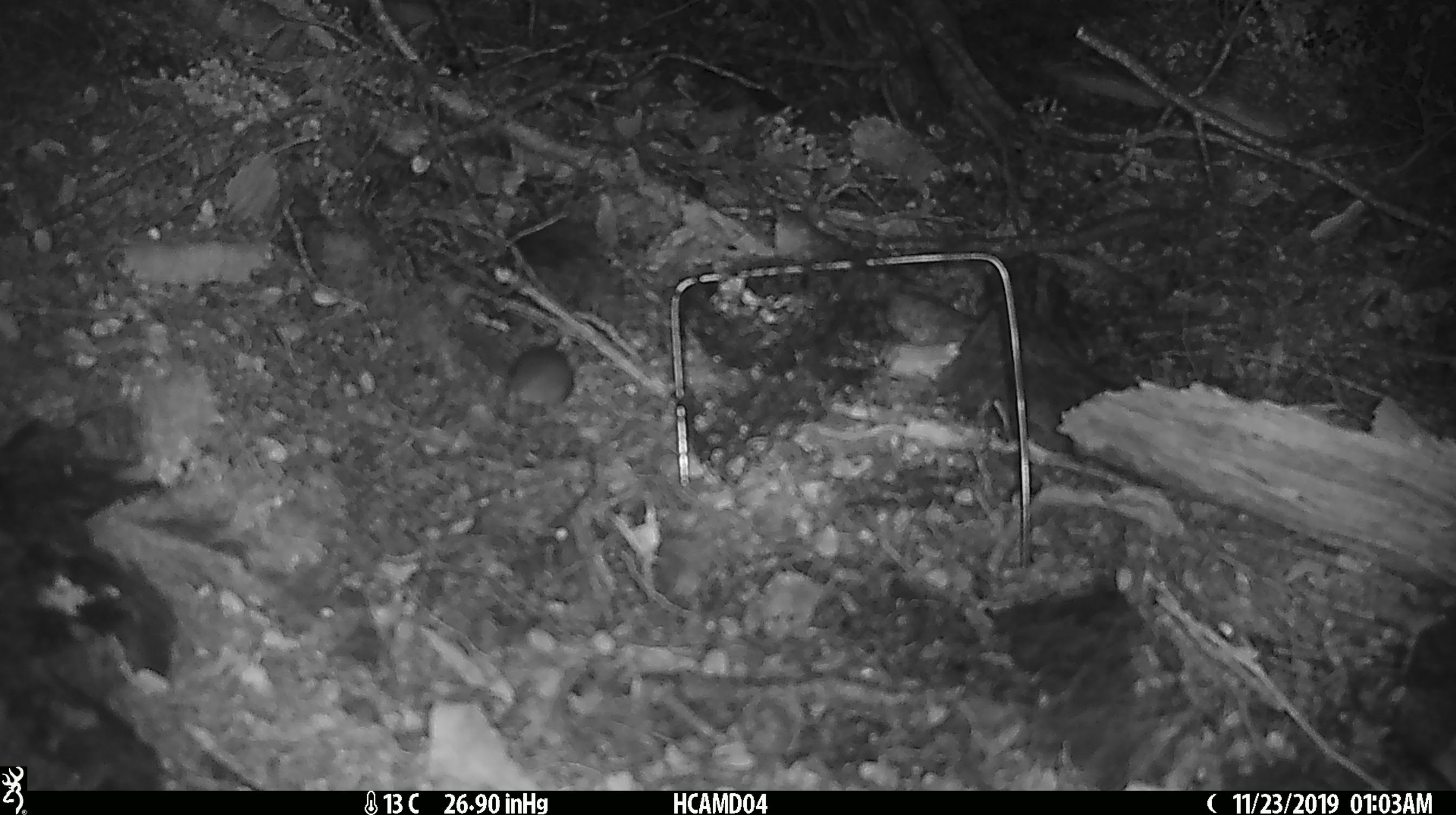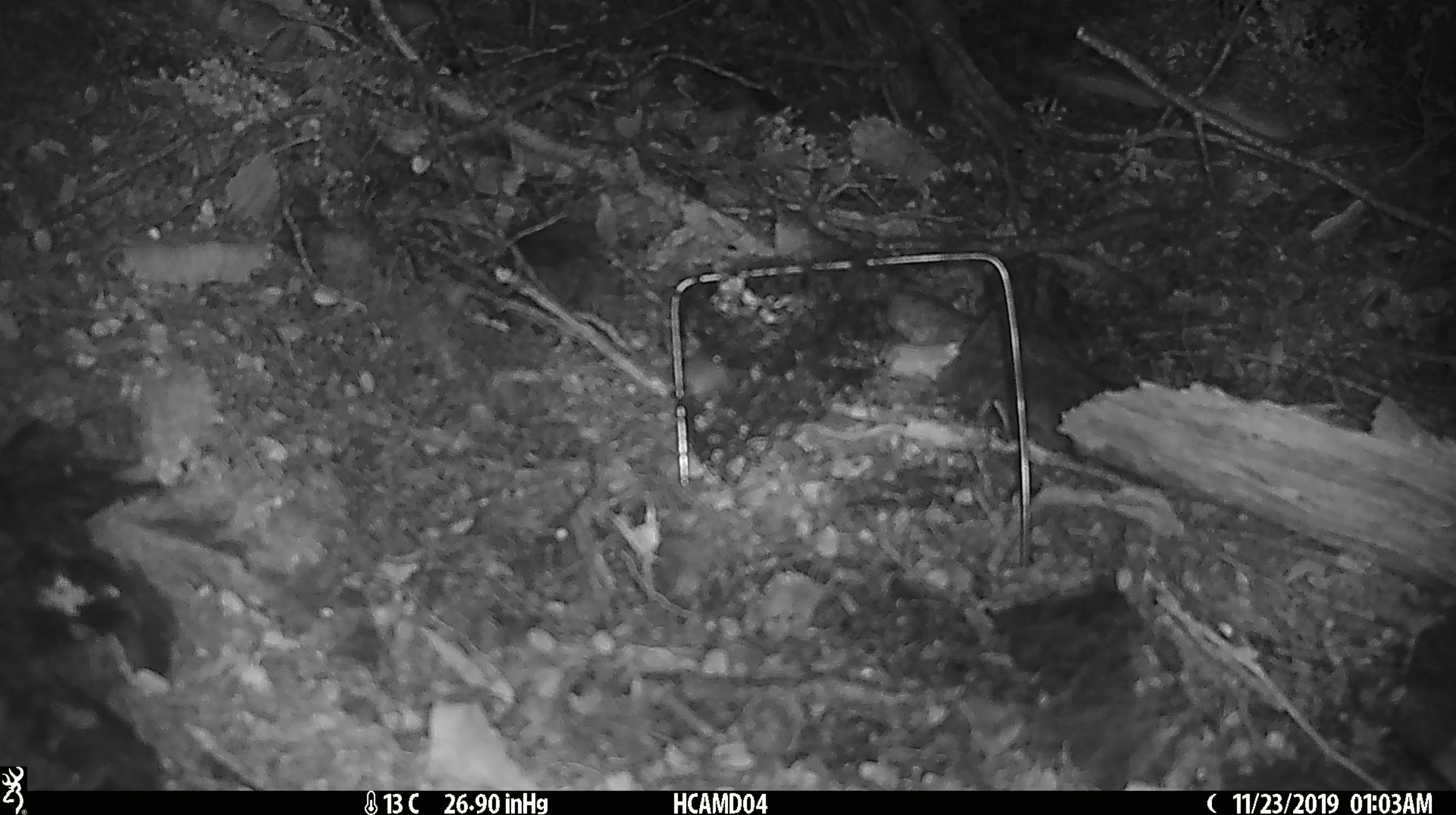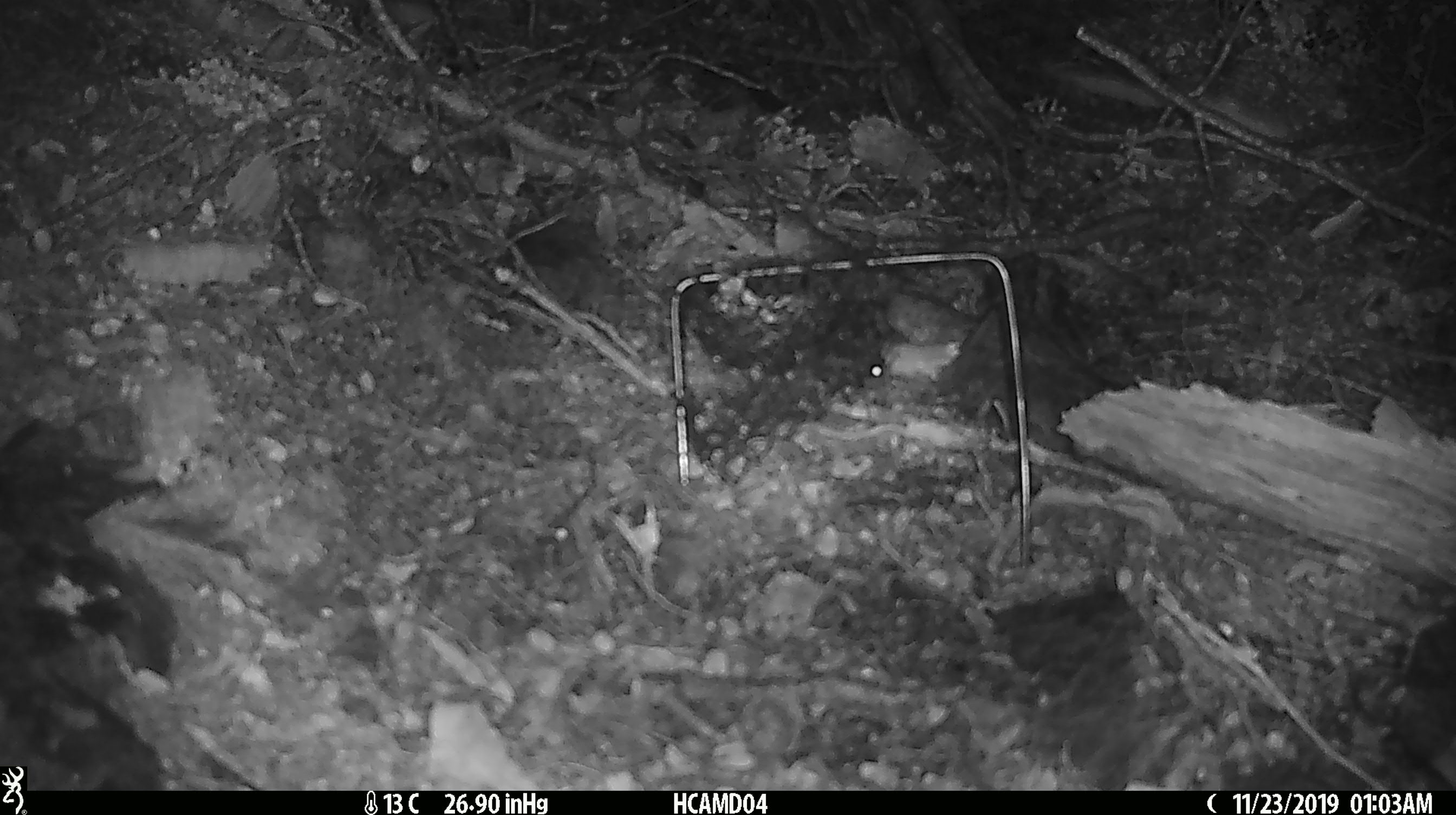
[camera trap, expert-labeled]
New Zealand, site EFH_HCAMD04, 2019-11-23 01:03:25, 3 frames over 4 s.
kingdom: Animalia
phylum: Chordata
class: Mammalia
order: Rodentia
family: Muridae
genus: Mus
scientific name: Mus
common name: mouse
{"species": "mouse (Mus)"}